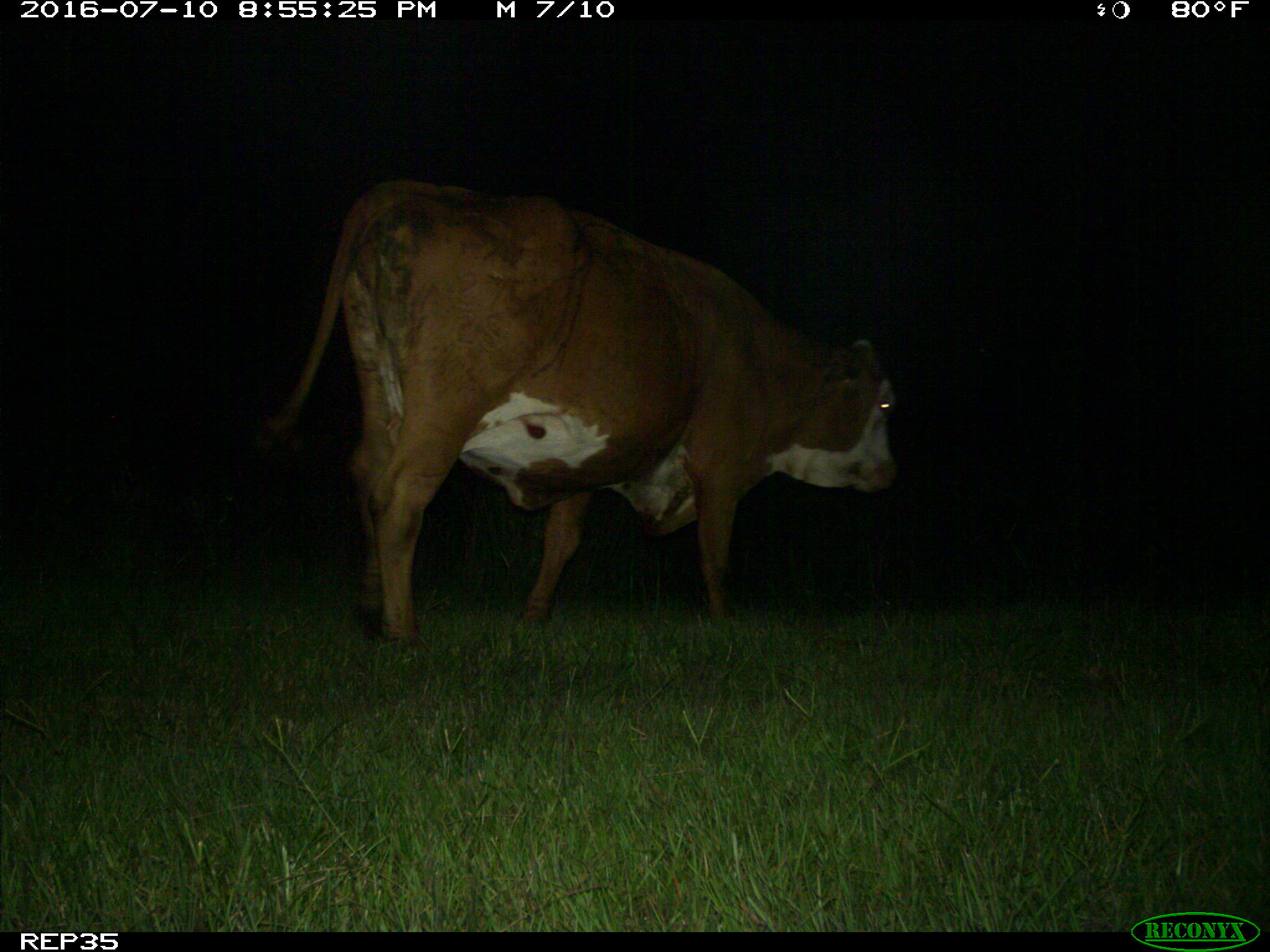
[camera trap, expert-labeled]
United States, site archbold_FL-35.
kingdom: Animalia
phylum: Chordata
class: Mammalia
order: Artiodactyla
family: Bovidae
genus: Bos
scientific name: Bos taurus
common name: domestic cow